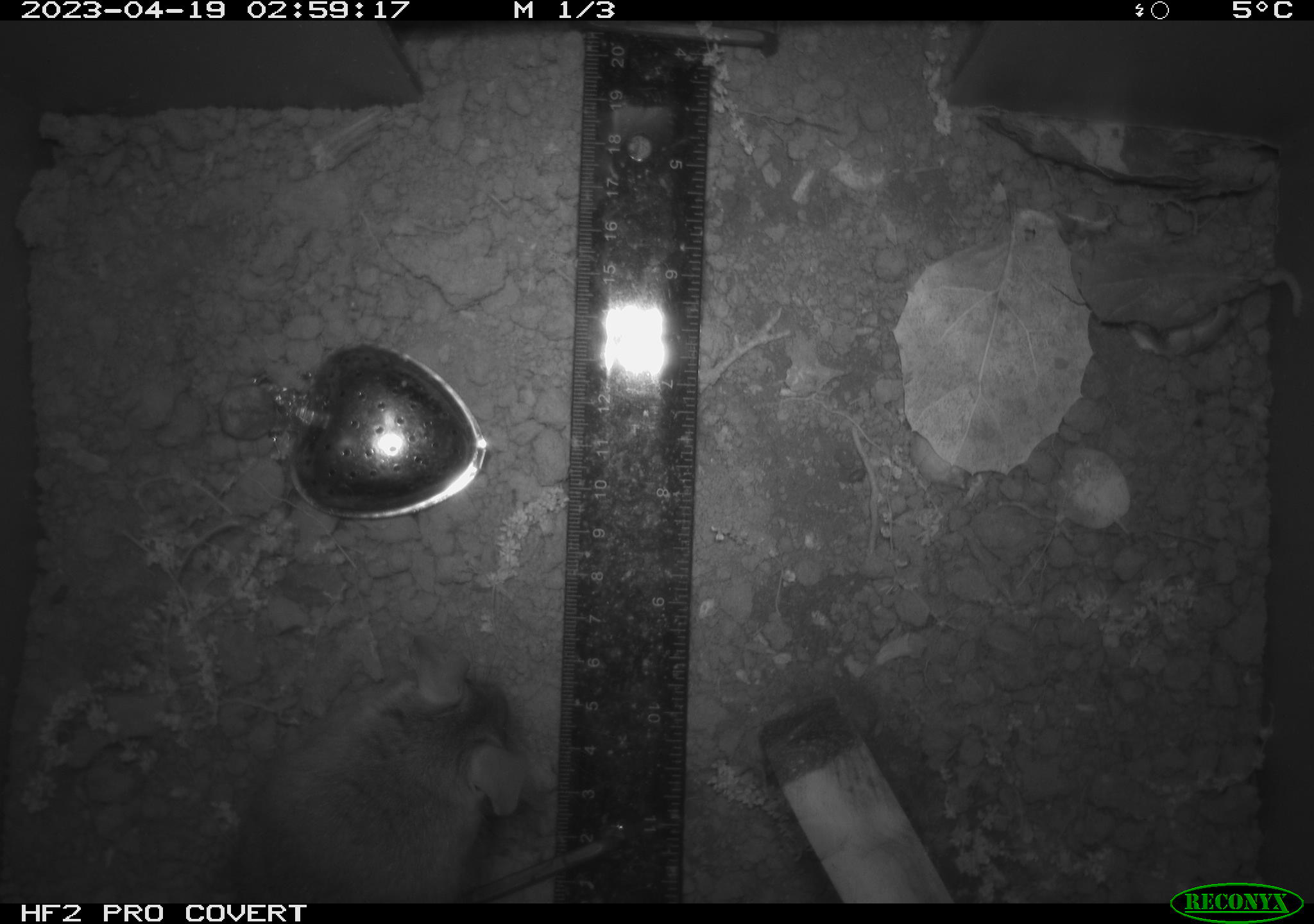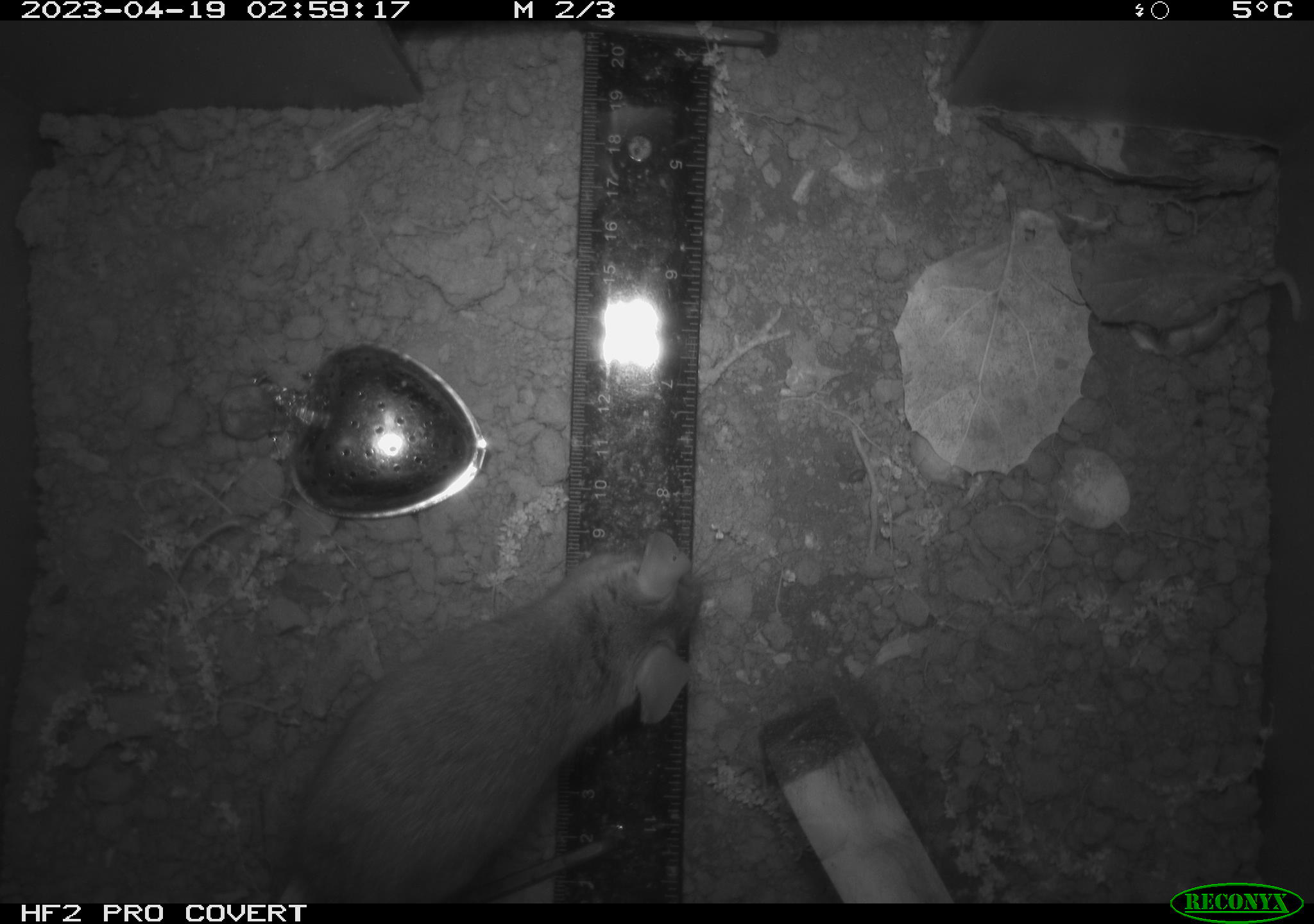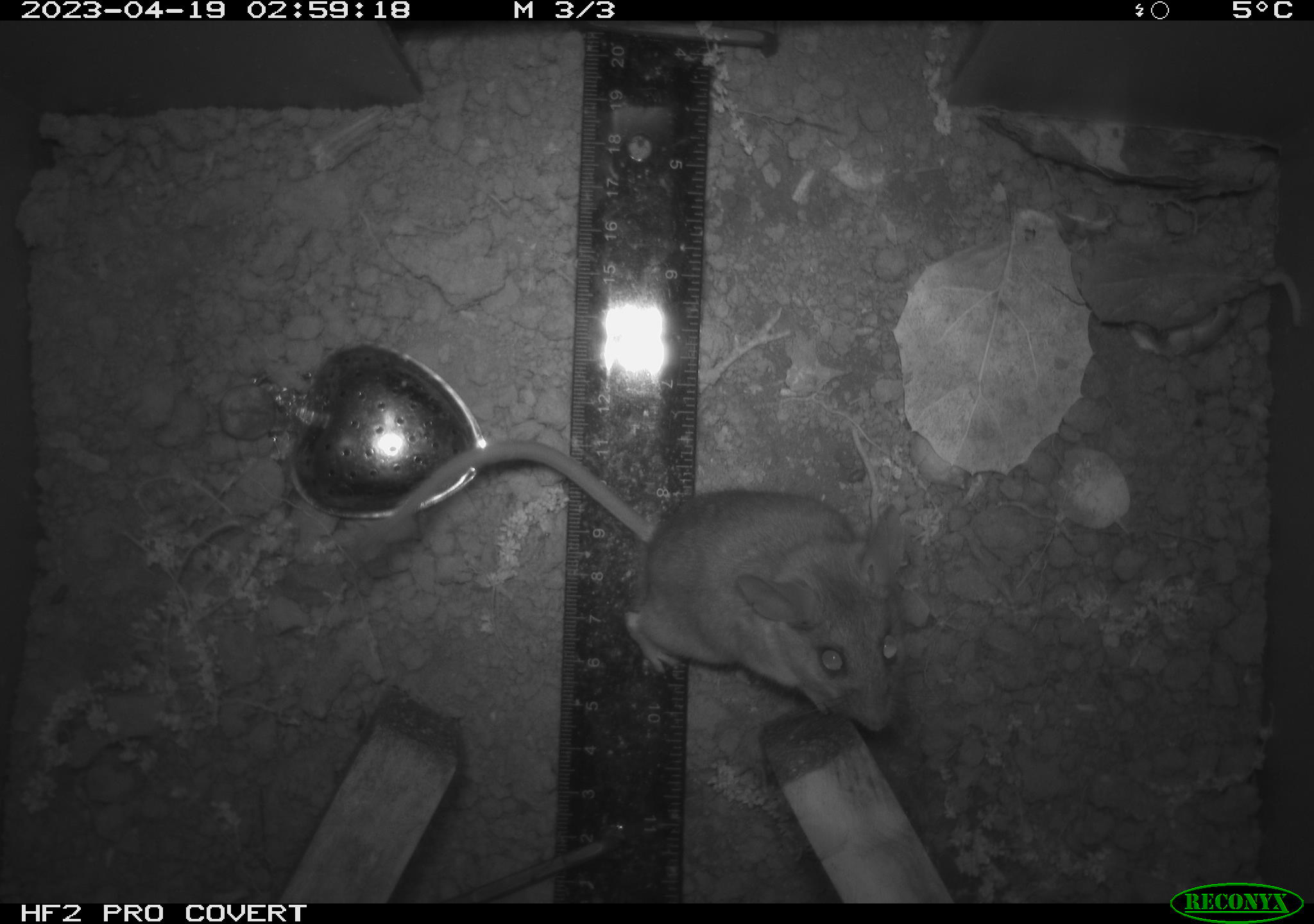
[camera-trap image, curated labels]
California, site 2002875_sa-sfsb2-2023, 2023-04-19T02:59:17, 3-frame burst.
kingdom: Animalia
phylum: Chordata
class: Mammalia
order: Rodentia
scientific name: Rodentia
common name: mouse species